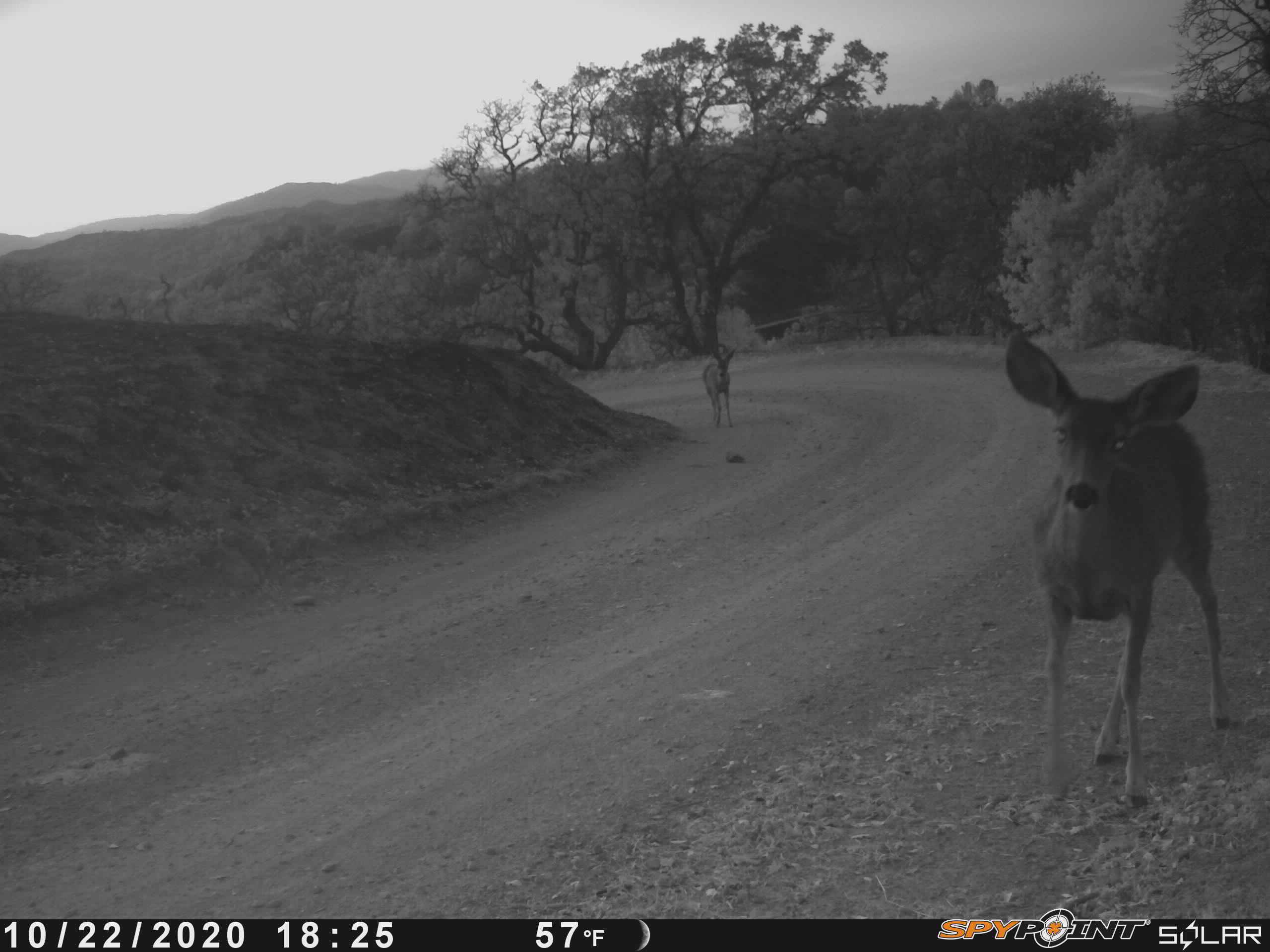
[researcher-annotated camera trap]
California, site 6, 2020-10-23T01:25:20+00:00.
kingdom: Animalia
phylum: Chordata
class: Mammalia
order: Artiodactyla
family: Cervidae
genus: Odocoileus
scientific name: Odocoileus hemionus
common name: mule deer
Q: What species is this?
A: Mule deer (Odocoileus hemionus).